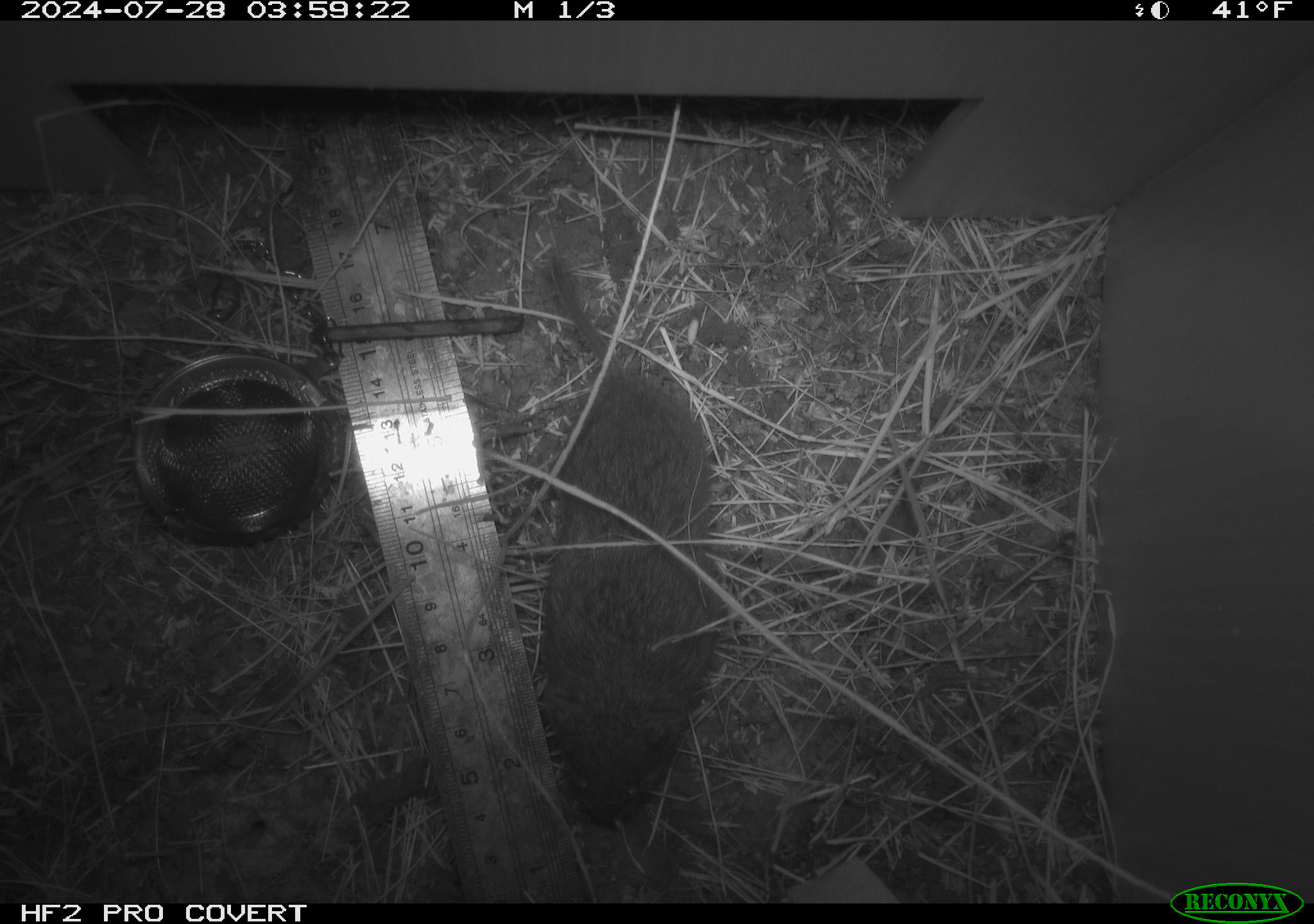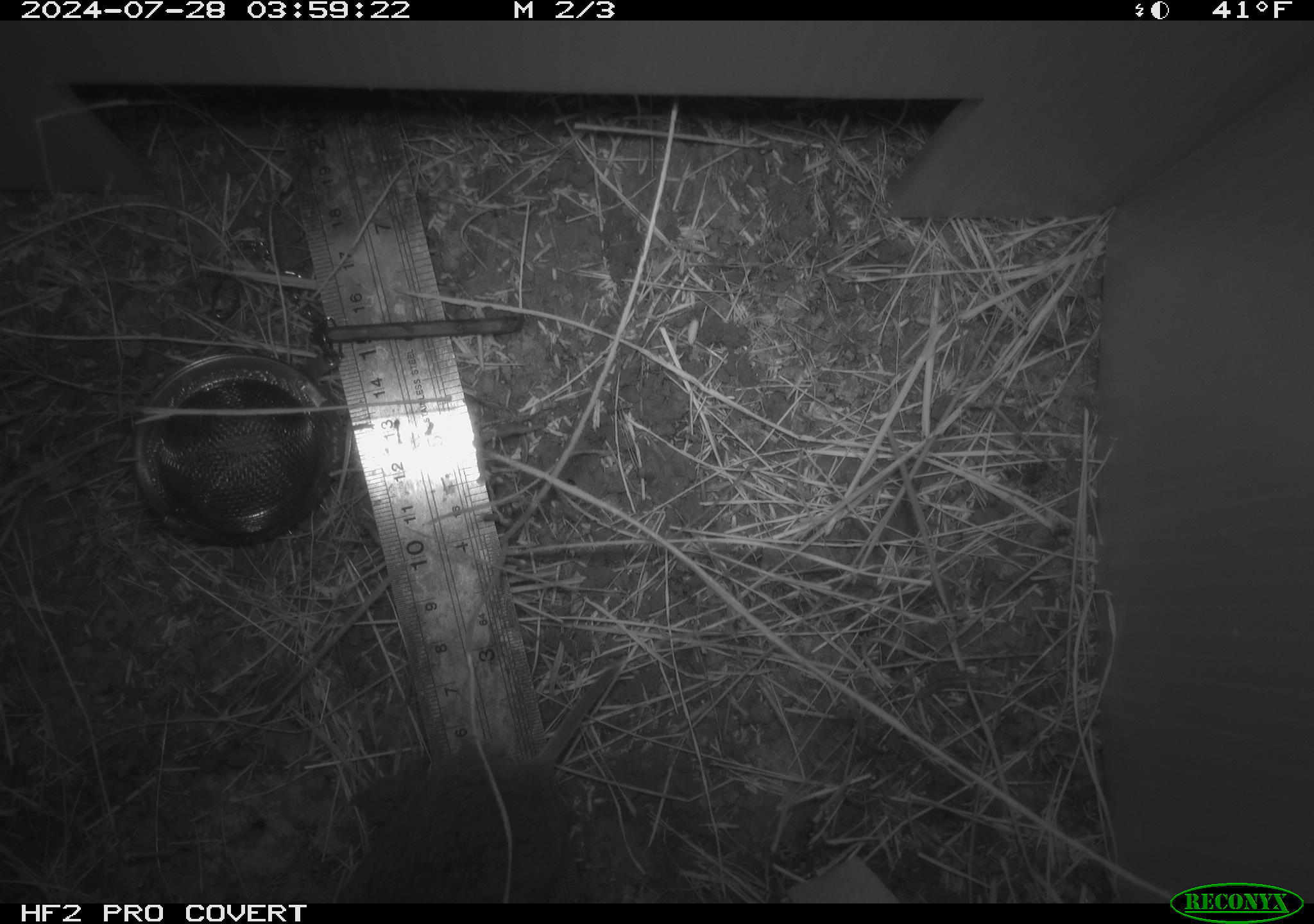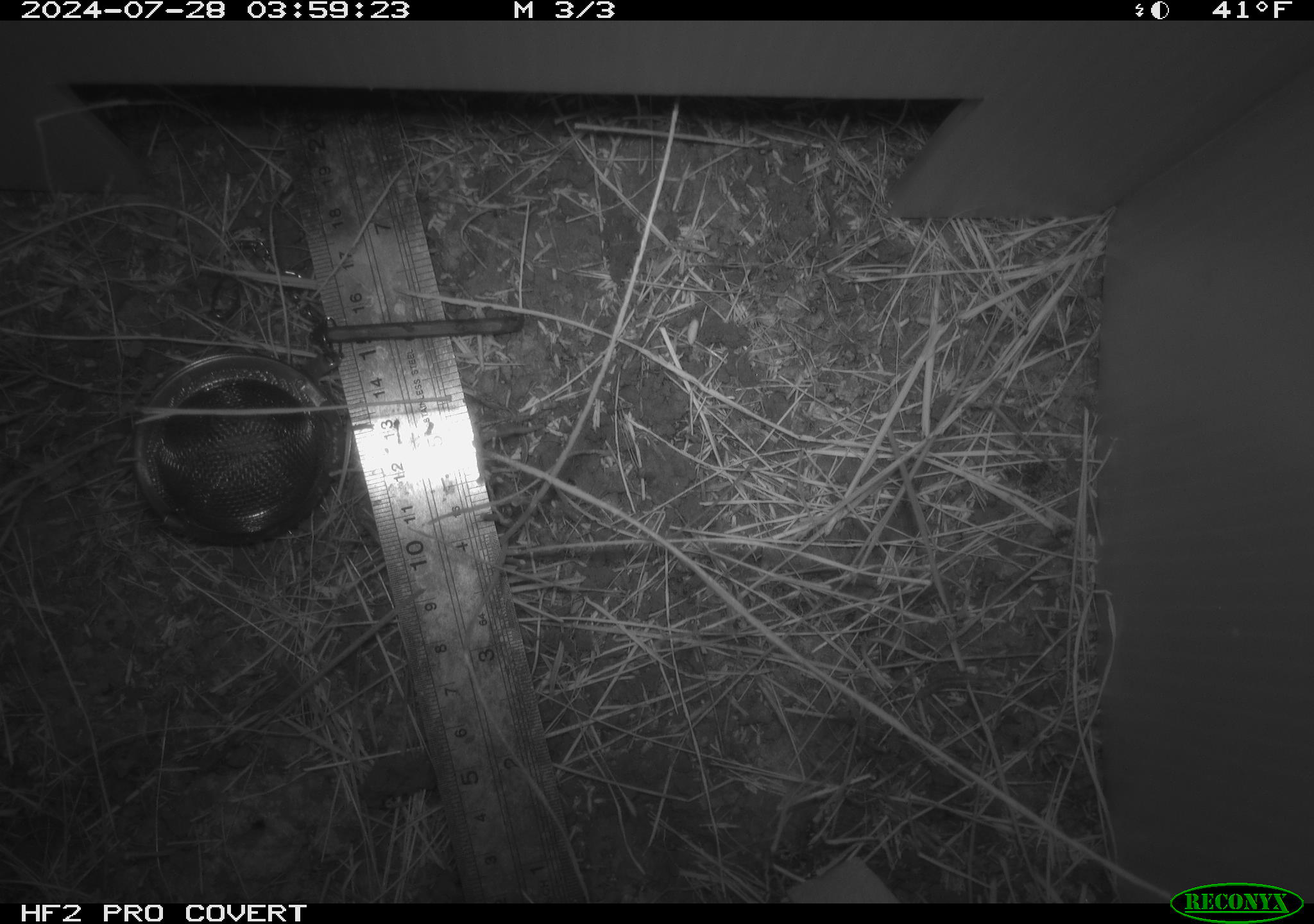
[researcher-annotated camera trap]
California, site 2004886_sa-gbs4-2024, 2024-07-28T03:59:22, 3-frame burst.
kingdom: Animalia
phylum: Chordata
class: Mammalia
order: Rodentia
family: Cricetidae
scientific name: Arvicolinae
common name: voles, lemmings, and muskrats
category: arvicolinae subfamily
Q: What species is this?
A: Arvicolinae subfamily (voles, lemmings, and muskrats) (Arvicolinae).